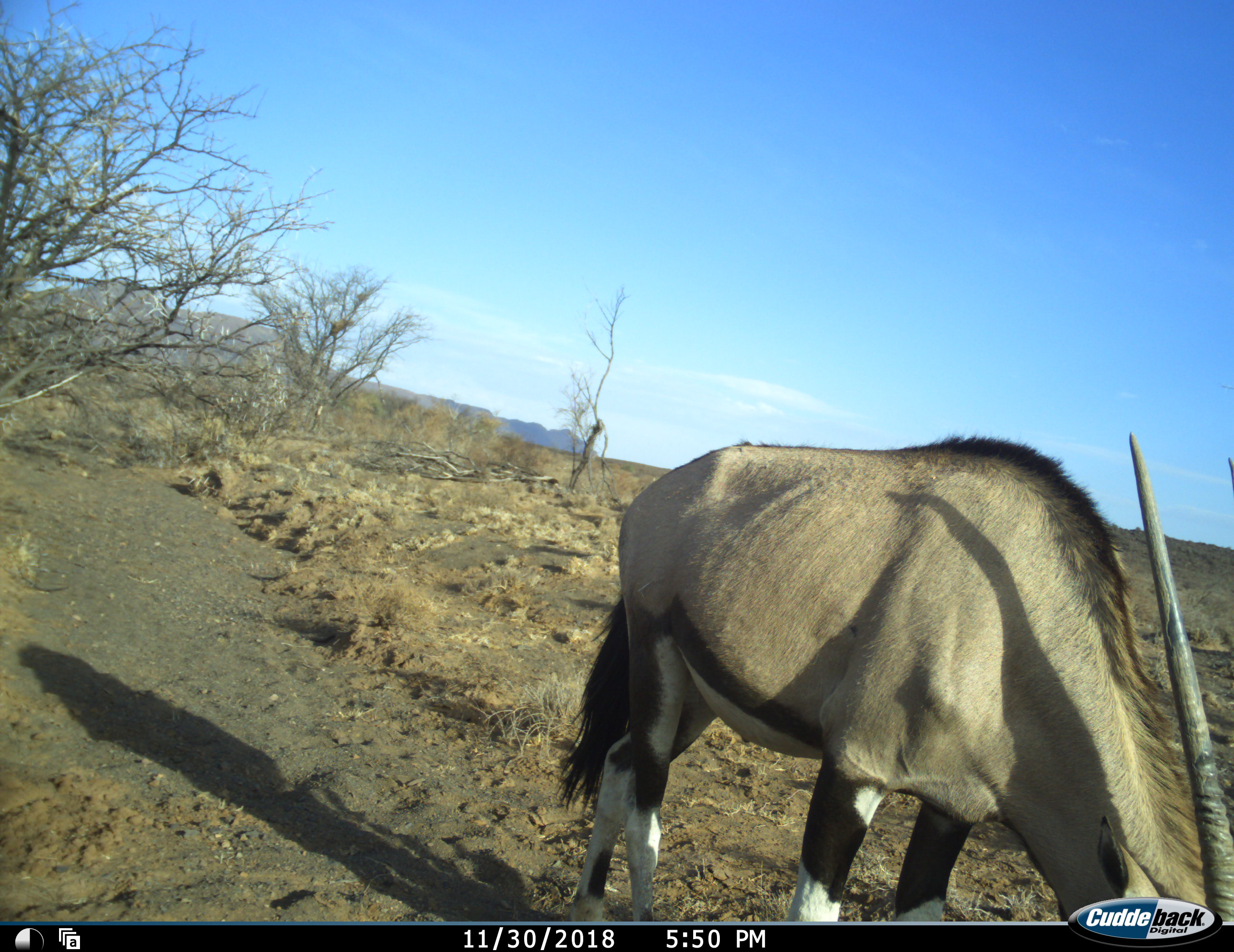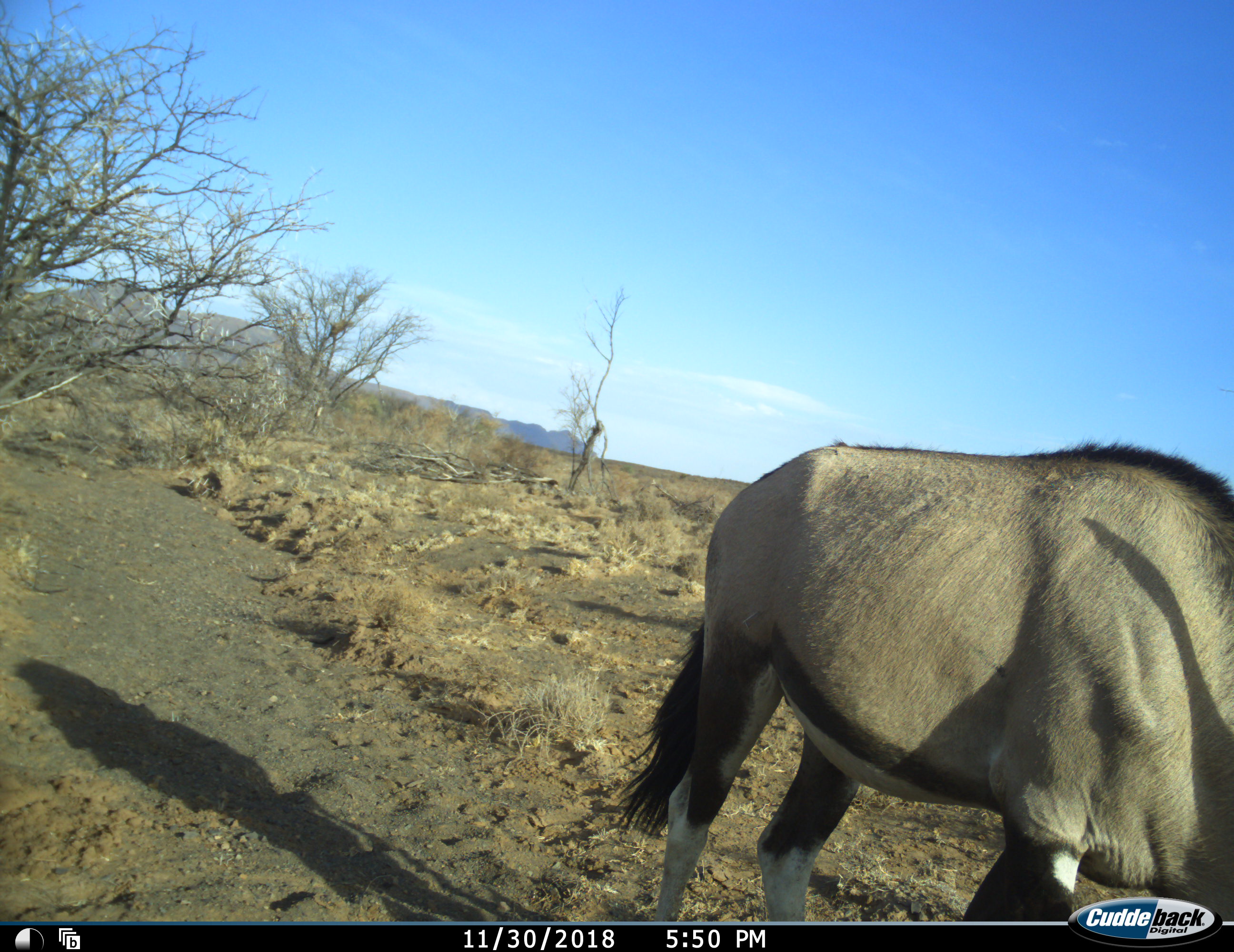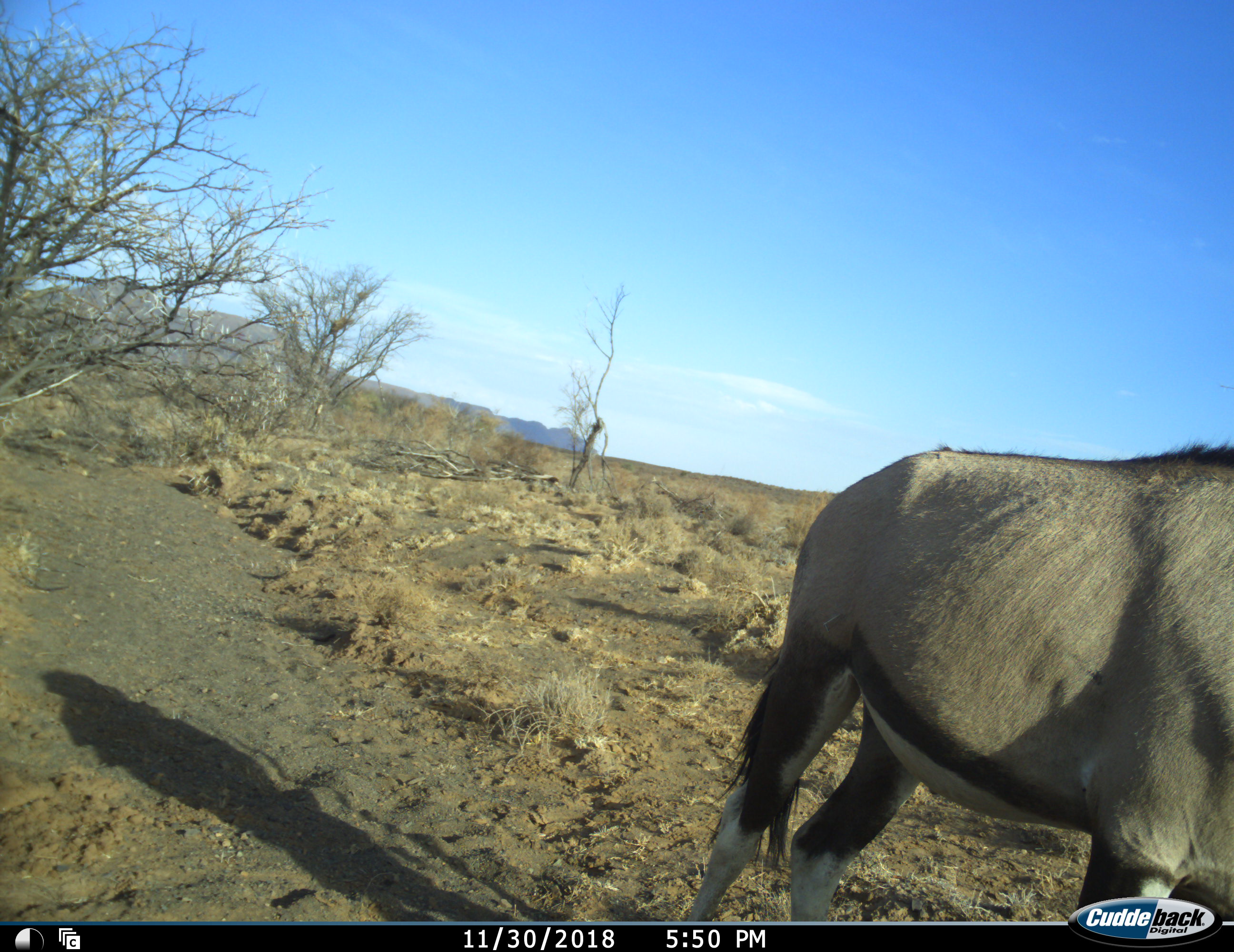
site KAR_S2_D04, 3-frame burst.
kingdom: Animalia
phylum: Chordata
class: Mammalia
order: Artiodactyla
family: Bovidae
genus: Oryx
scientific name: Oryx gazella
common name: gemsbok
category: oryx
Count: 1.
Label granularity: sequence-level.